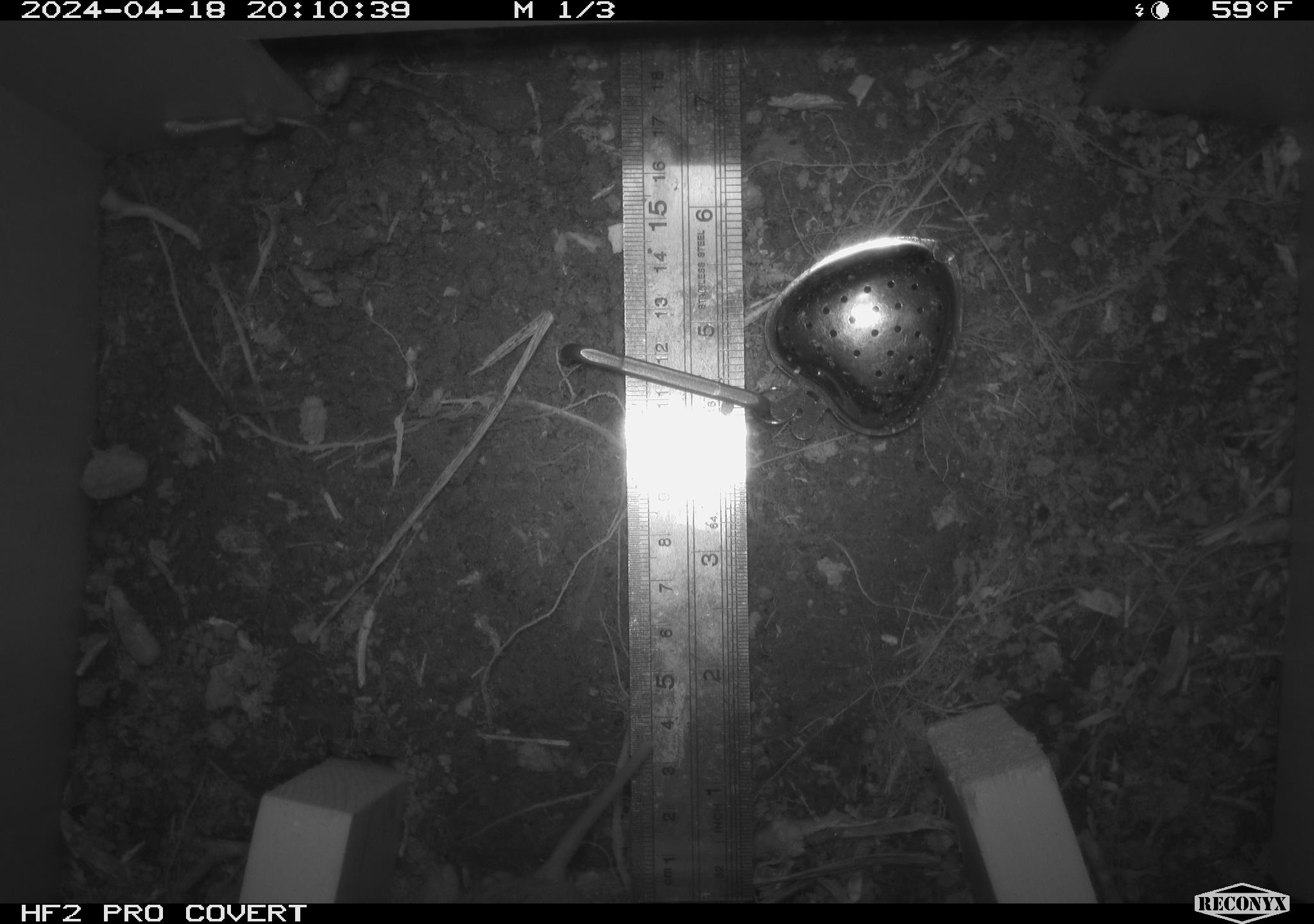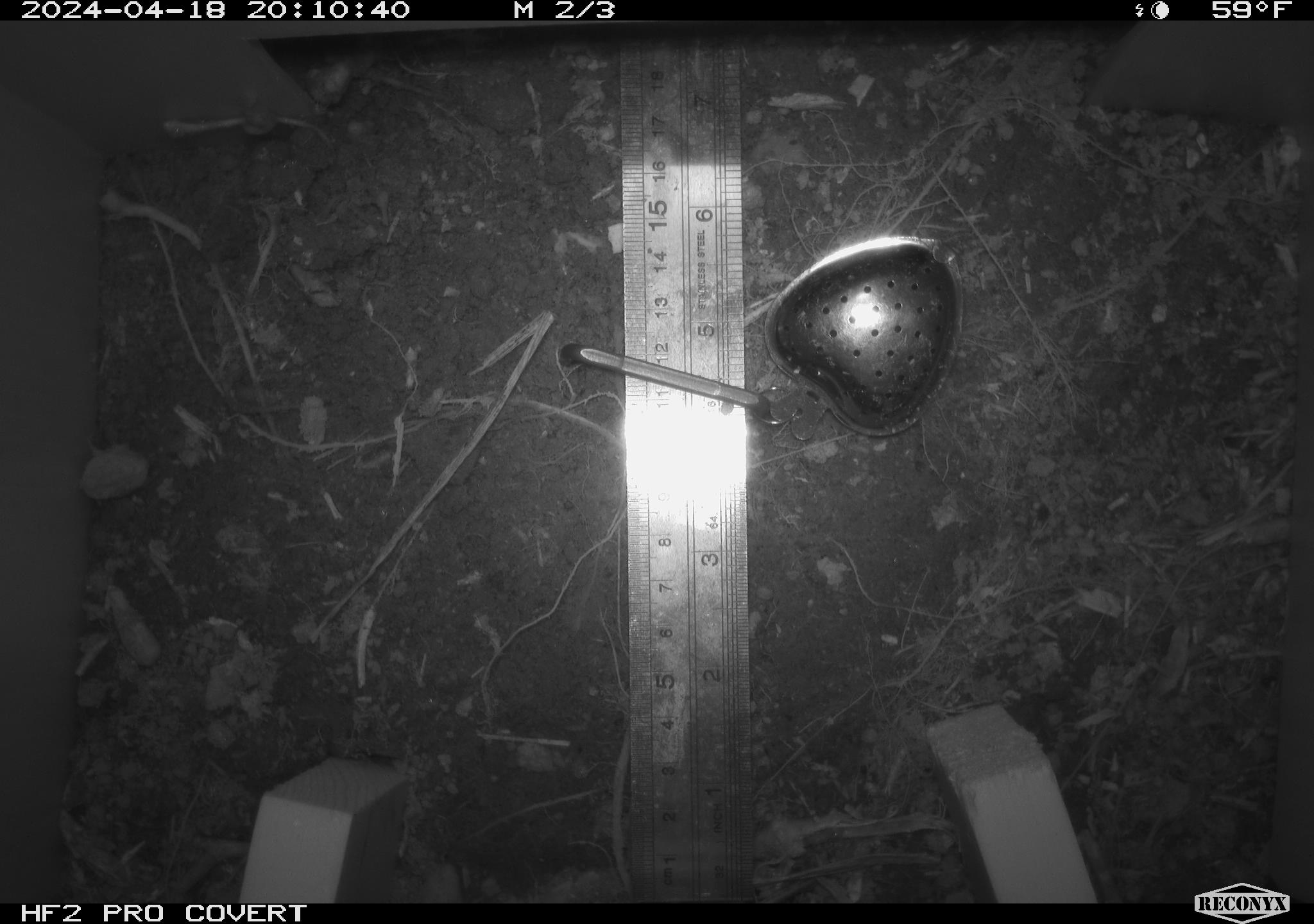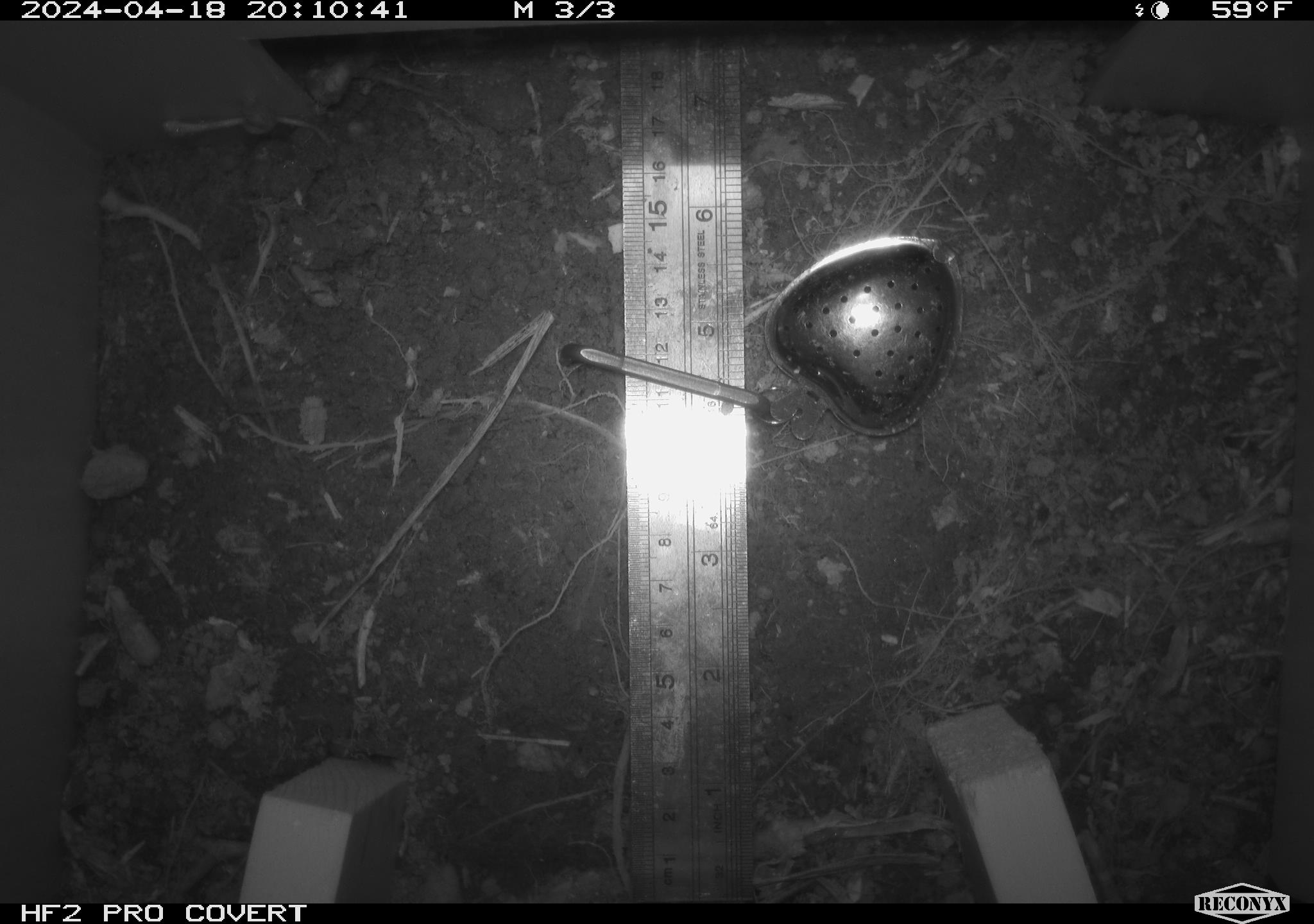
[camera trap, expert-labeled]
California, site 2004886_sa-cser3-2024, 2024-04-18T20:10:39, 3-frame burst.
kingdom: Animalia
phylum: Chordata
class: Mammalia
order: Rodentia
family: Cricetidae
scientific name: Cricetidae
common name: hamsters, voles, lemmings, and allies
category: cricetidae family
Cricetidae family (hamsters, voles, lemmings, and allies) (Cricetidae).